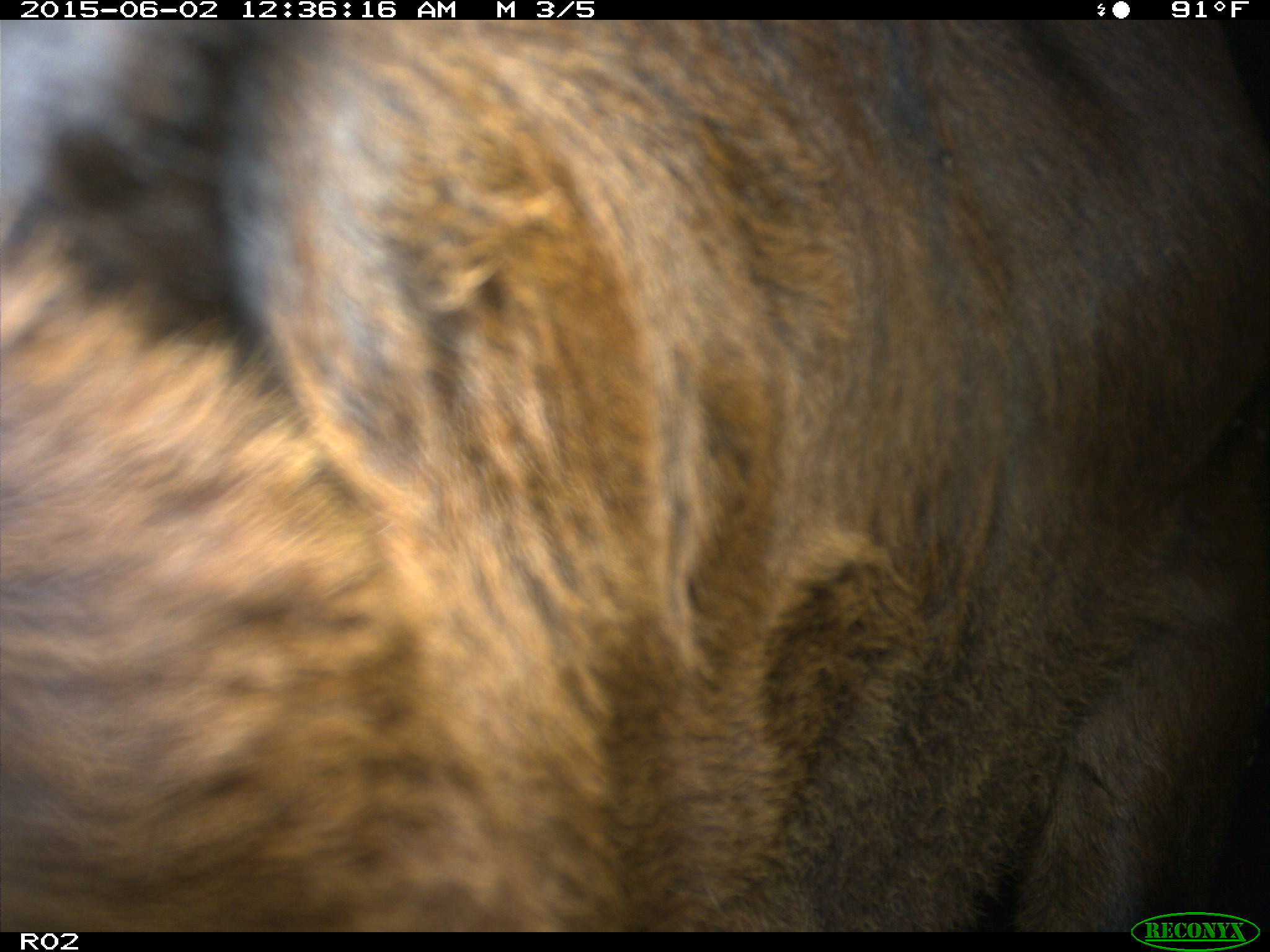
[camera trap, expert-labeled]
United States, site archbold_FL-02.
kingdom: Animalia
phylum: Chordata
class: Mammalia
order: Artiodactyla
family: Bovidae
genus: Bos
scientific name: Bos taurus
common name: domestic cow